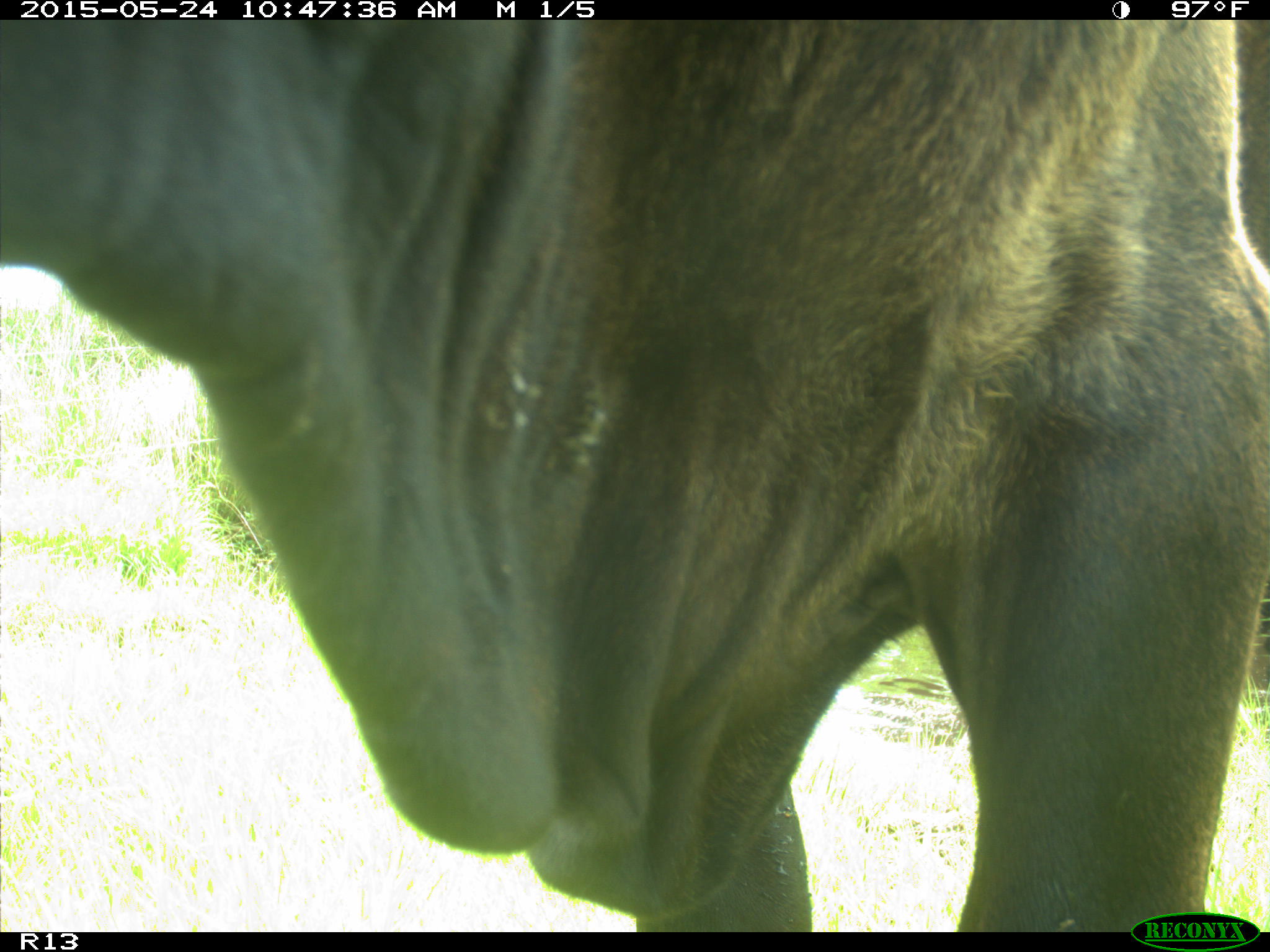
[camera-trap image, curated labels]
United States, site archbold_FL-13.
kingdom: Animalia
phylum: Chordata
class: Mammalia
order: Artiodactyla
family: Bovidae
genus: Bos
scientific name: Bos taurus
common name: domestic cow